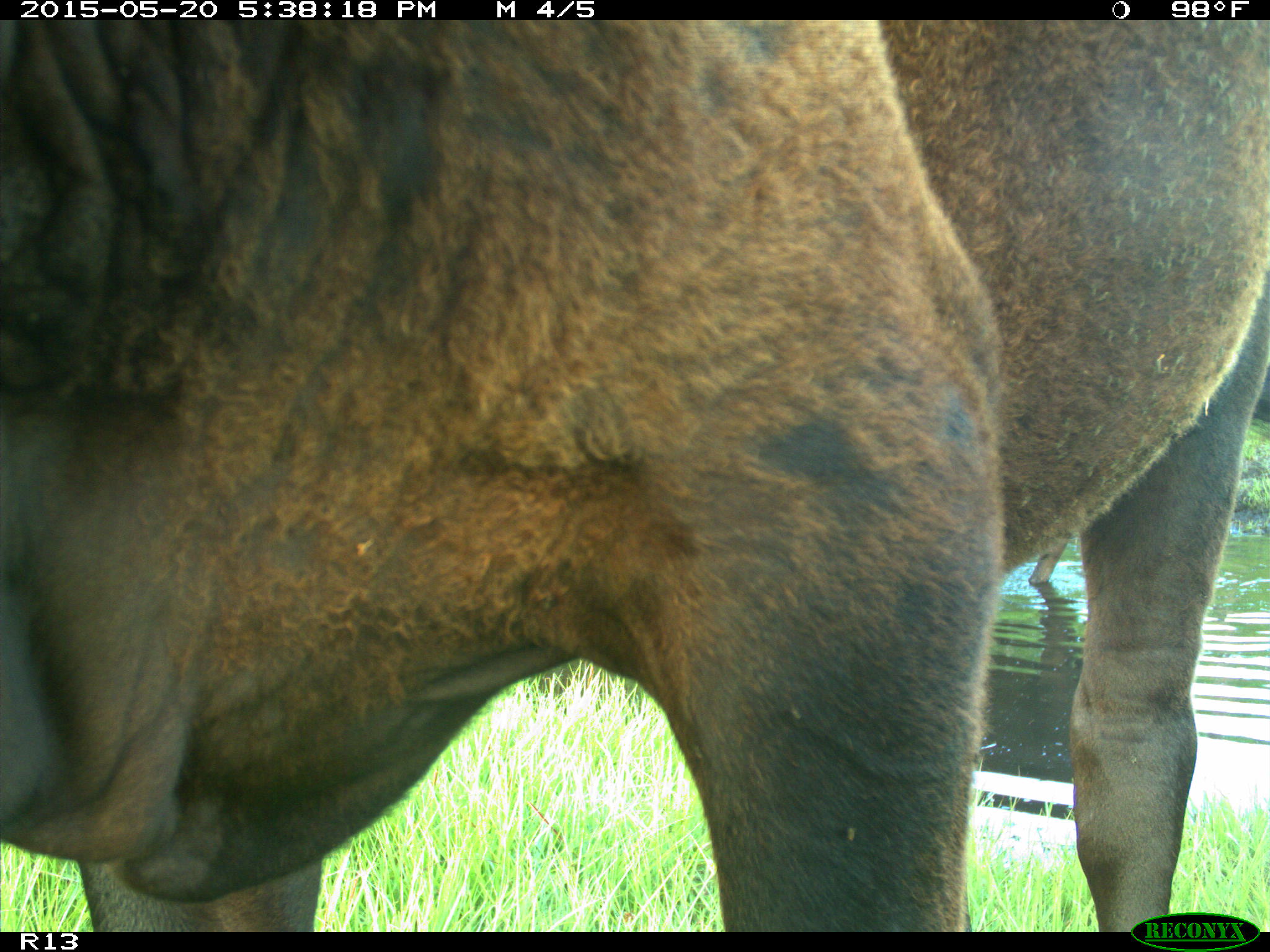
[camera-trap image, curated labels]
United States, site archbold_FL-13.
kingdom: Animalia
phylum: Chordata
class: Mammalia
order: Artiodactyla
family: Bovidae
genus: Bos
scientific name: Bos taurus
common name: domestic cow